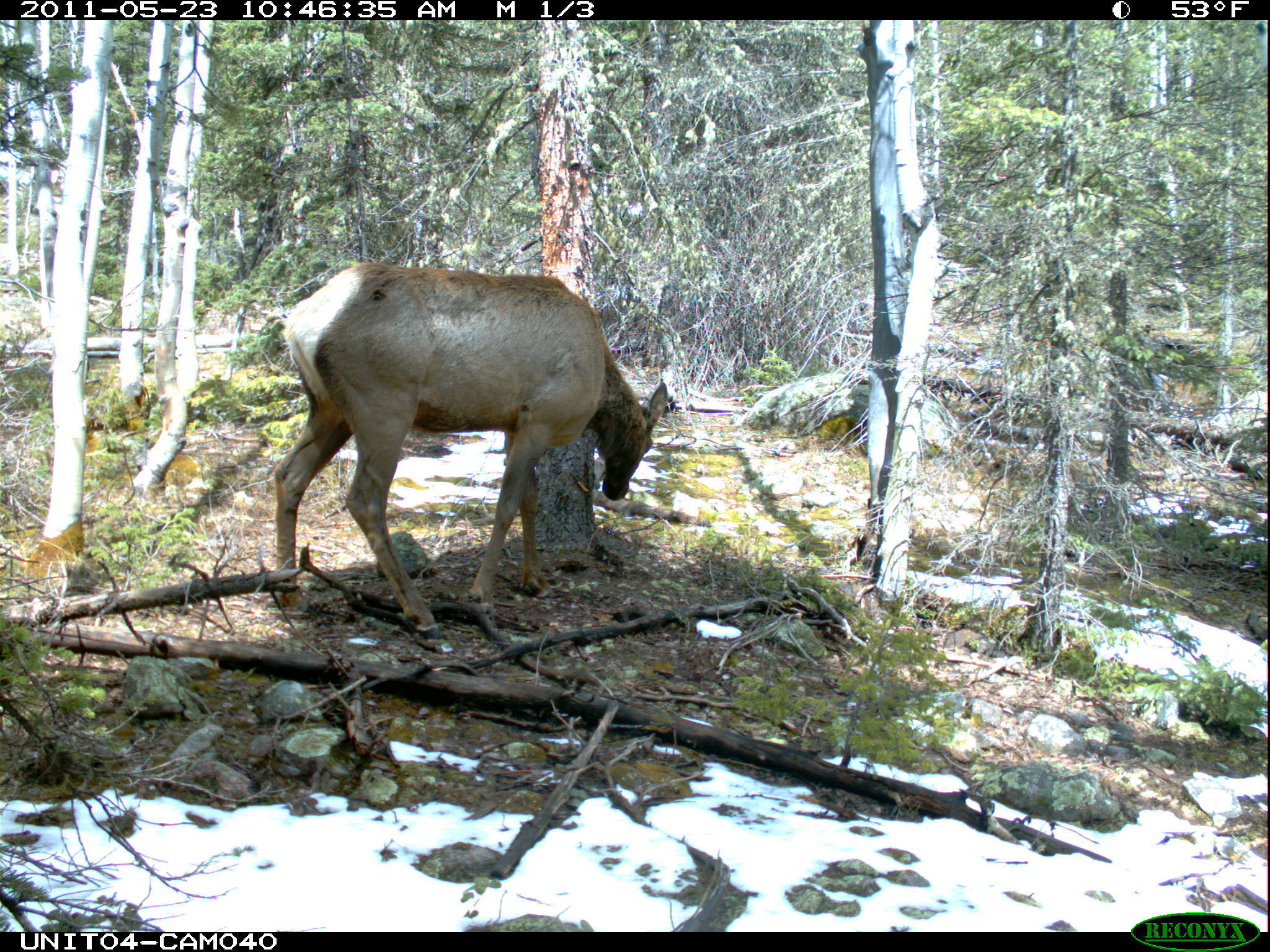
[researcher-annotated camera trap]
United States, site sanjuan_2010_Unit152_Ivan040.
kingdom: Animalia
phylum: Chordata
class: Mammalia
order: Artiodactyla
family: Cervidae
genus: Cervus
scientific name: Cervus elaphus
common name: red deer